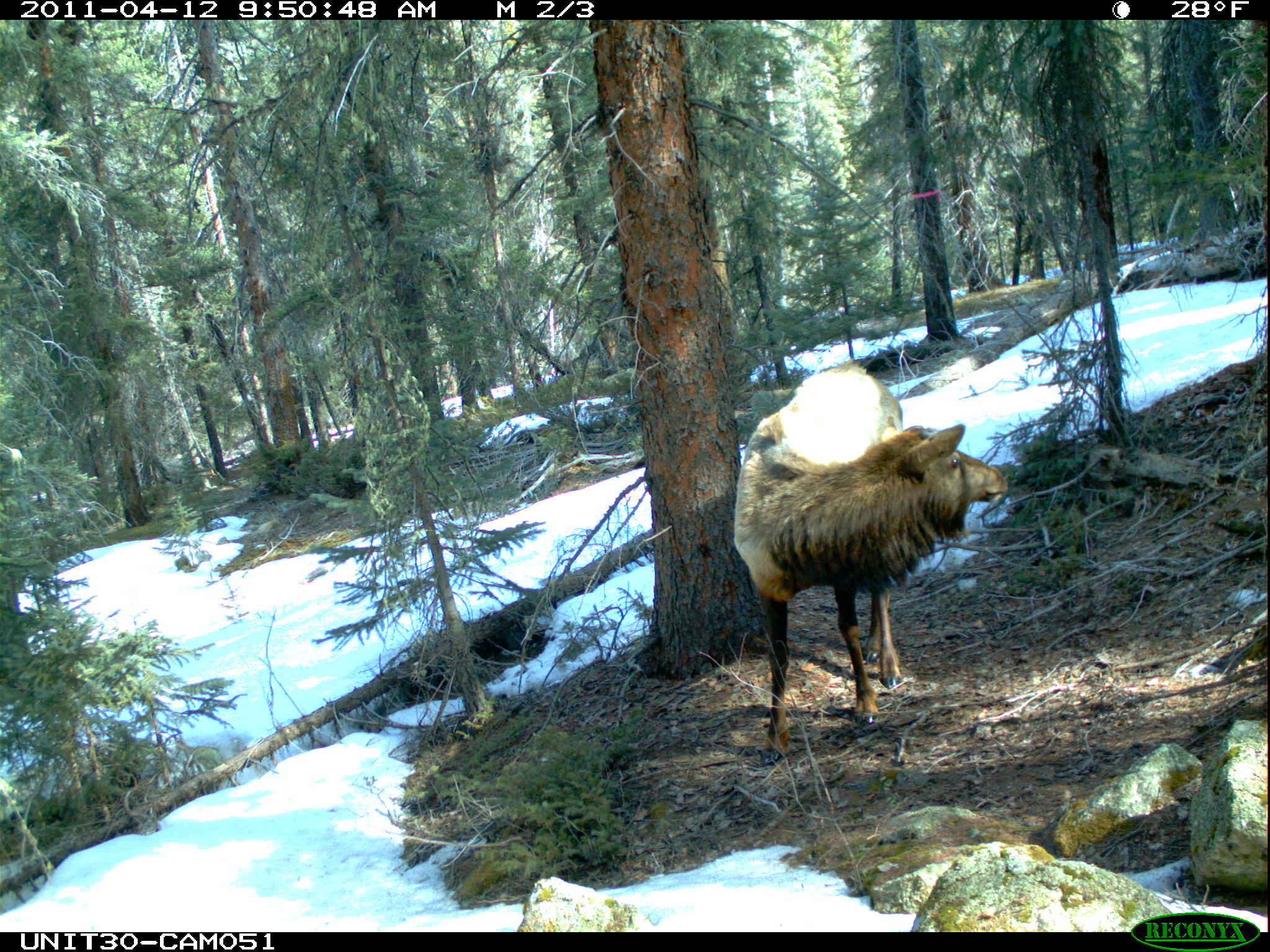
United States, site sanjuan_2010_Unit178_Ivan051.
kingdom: Animalia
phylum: Chordata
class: Mammalia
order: Artiodactyla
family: Cervidae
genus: Cervus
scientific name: Cervus elaphus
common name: red deer